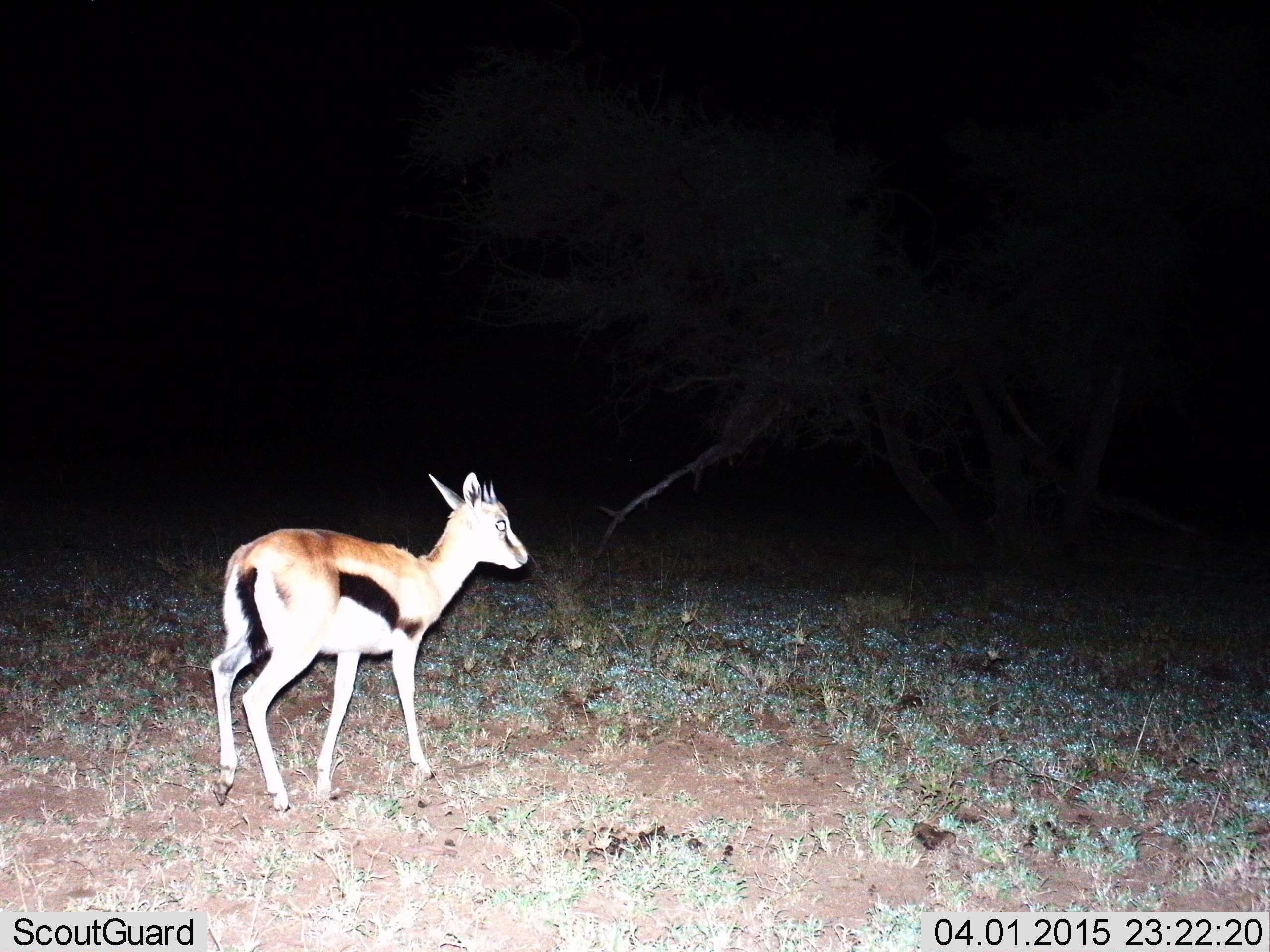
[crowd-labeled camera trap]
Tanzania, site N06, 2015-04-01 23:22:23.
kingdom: Animalia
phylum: Chordata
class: Mammalia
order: Artiodactyla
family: Bovidae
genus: Eudorcas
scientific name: Eudorcas thomsonii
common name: thomson's gazelle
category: gazellethomsons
Gazellethomsons (thomson's gazelle) (Eudorcas thomsonii), count 1. Behavior (volunteer vote fractions): standing 70%, resting 0%, moving 40%, interacting 0%. Young present (vote fraction): 20%. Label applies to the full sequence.